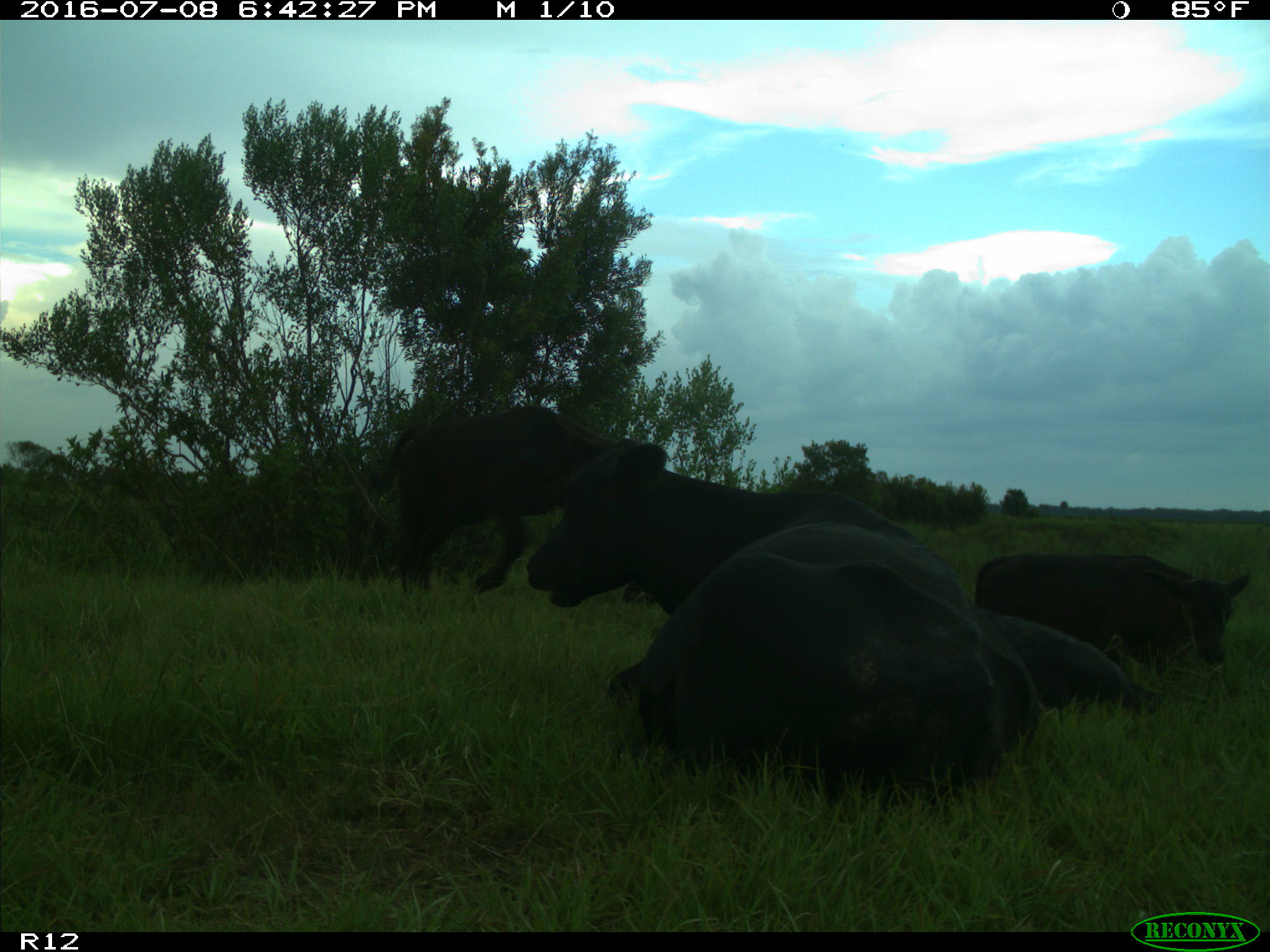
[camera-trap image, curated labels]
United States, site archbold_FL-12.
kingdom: Animalia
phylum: Chordata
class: Mammalia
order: Artiodactyla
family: Bovidae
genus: Bos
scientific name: Bos taurus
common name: domestic cow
Bos taurus (domestic cow).